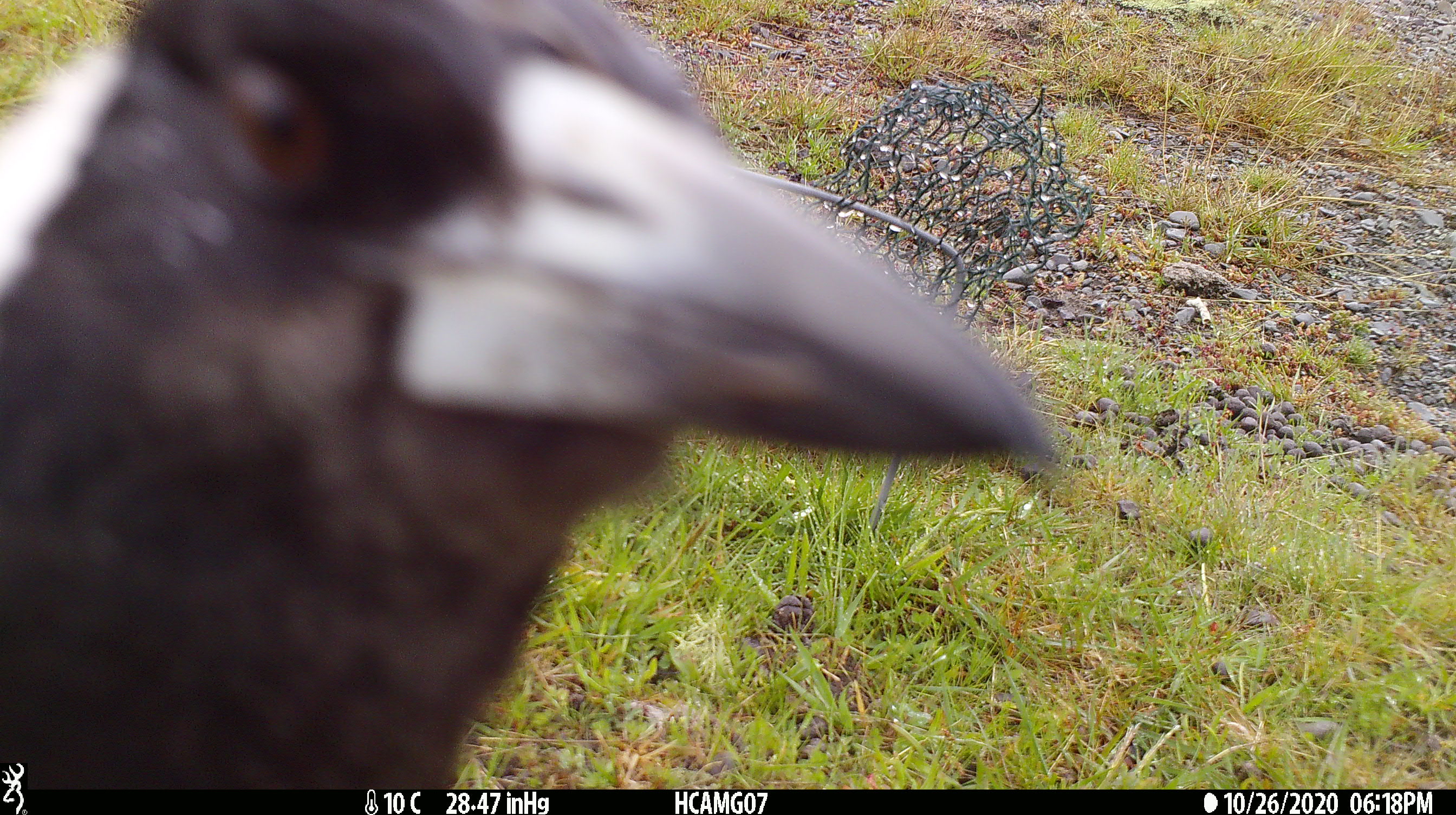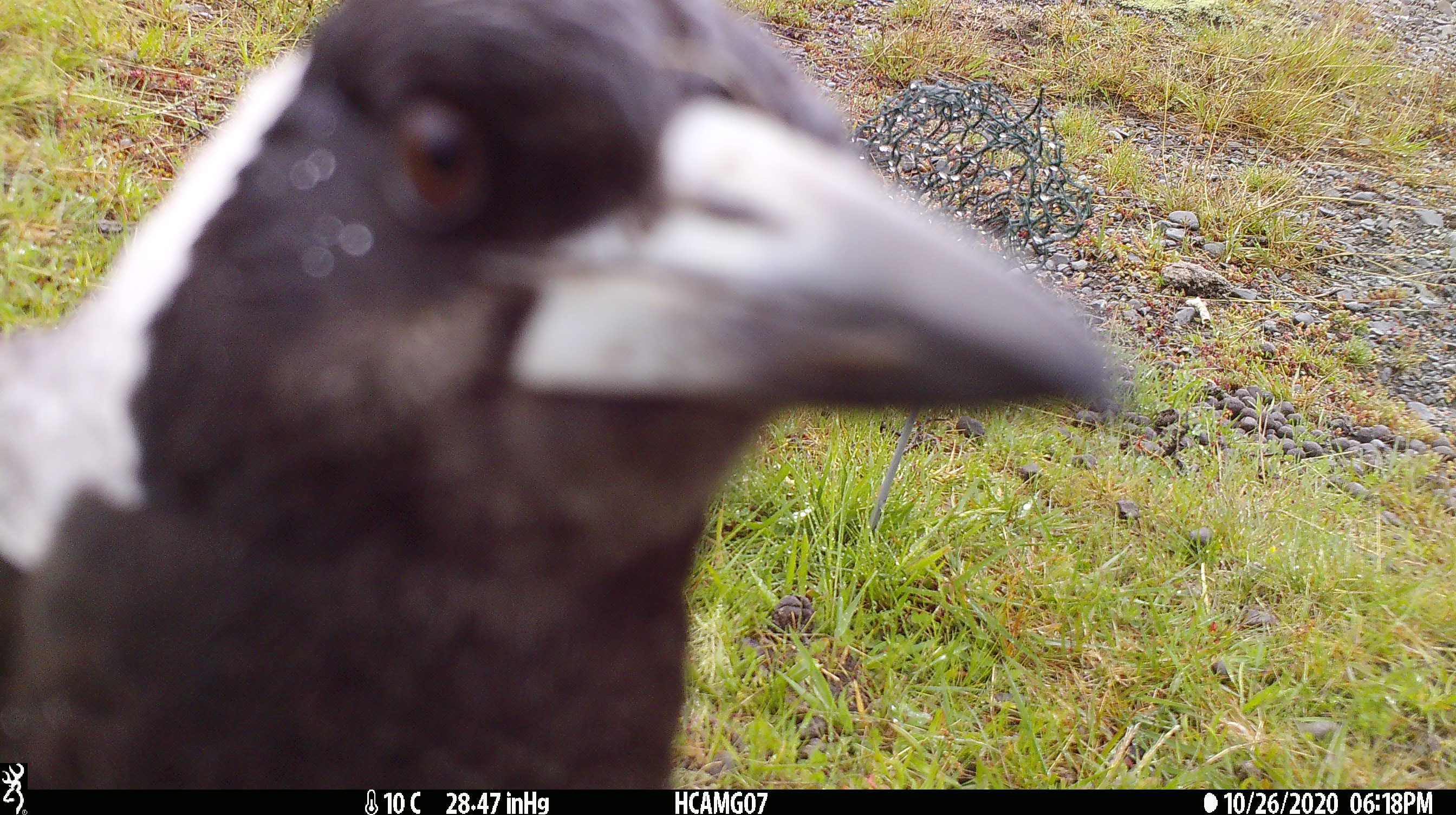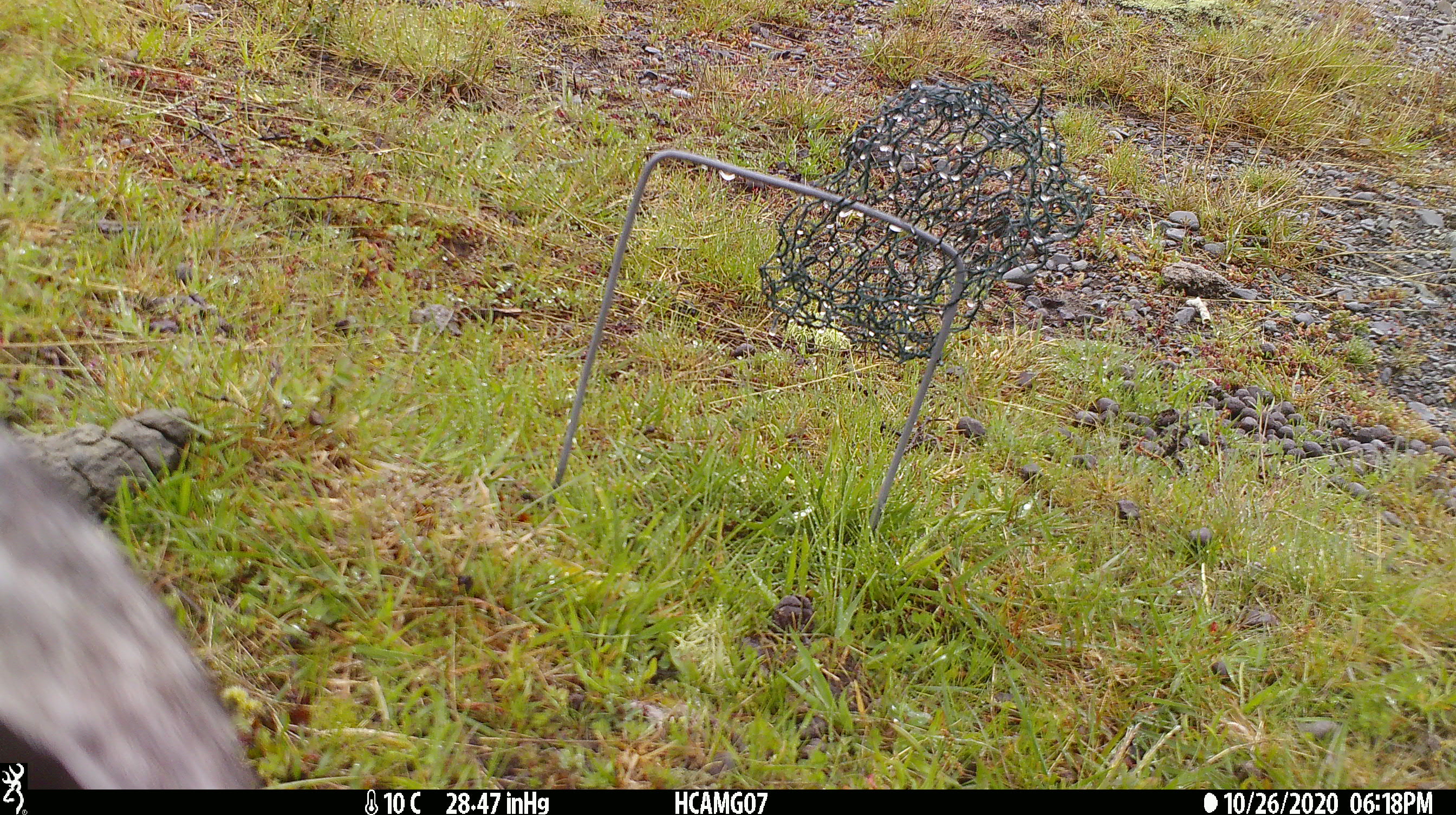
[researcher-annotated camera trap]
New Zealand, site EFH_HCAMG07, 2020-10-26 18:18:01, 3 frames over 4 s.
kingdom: Animalia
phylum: Chordata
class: Aves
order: Passeriformes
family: Artamidae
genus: Gymnorhina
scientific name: Gymnorhina tibicen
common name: australian magpie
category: magpie